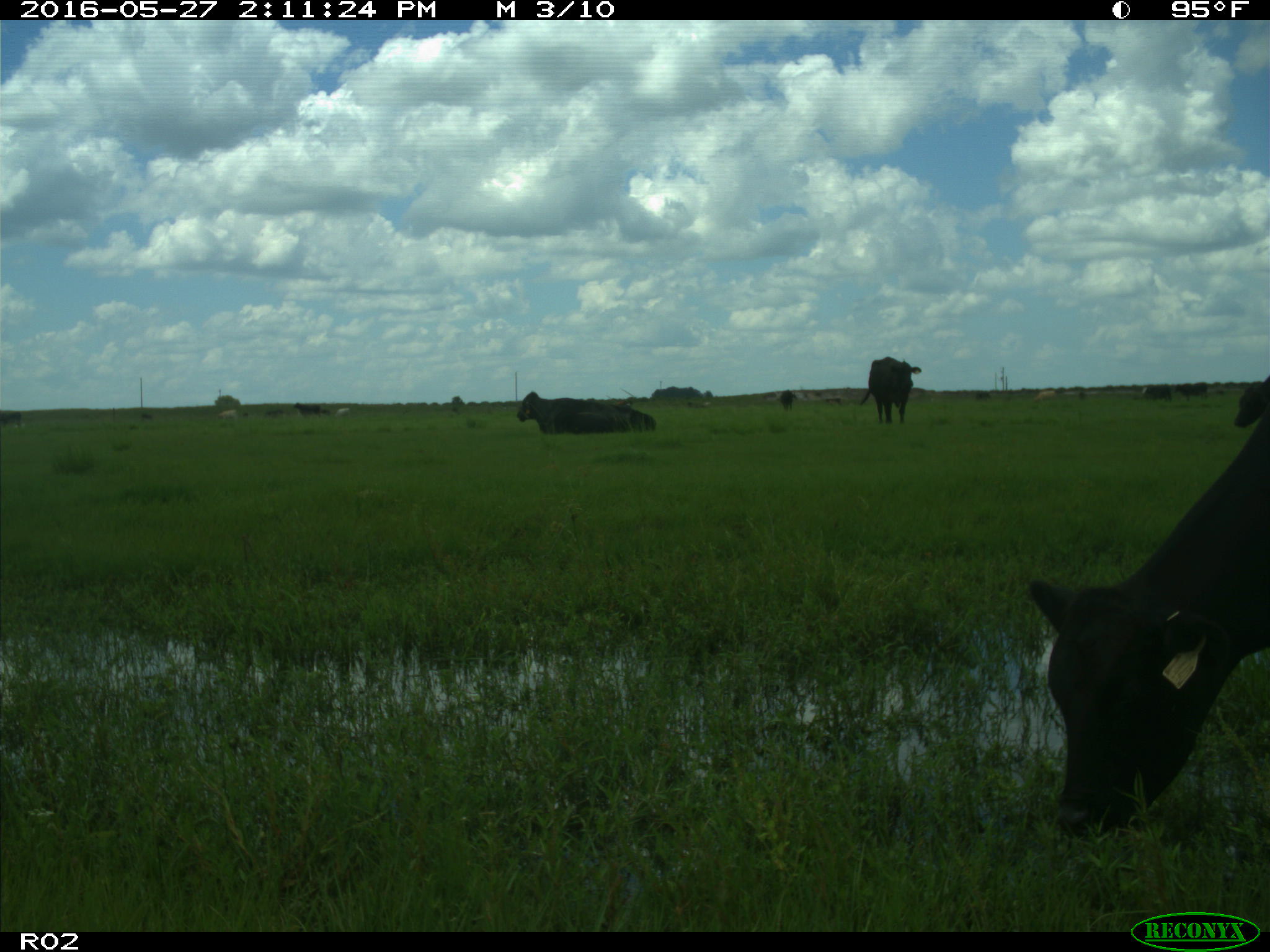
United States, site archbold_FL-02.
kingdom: Animalia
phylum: Chordata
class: Mammalia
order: Artiodactyla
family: Bovidae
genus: Bos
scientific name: Bos taurus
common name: domestic cow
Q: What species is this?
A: Bos taurus (domestic cow).